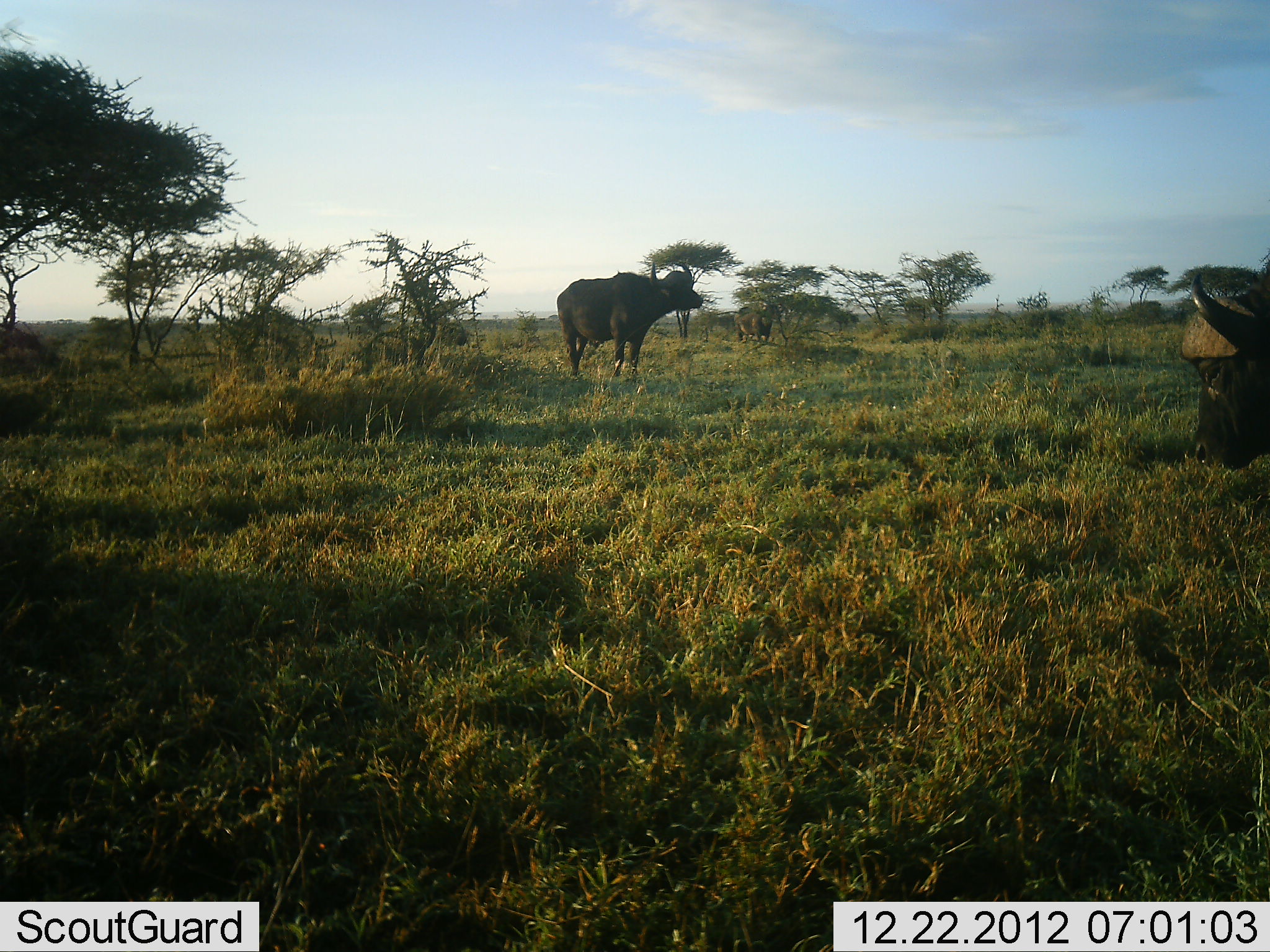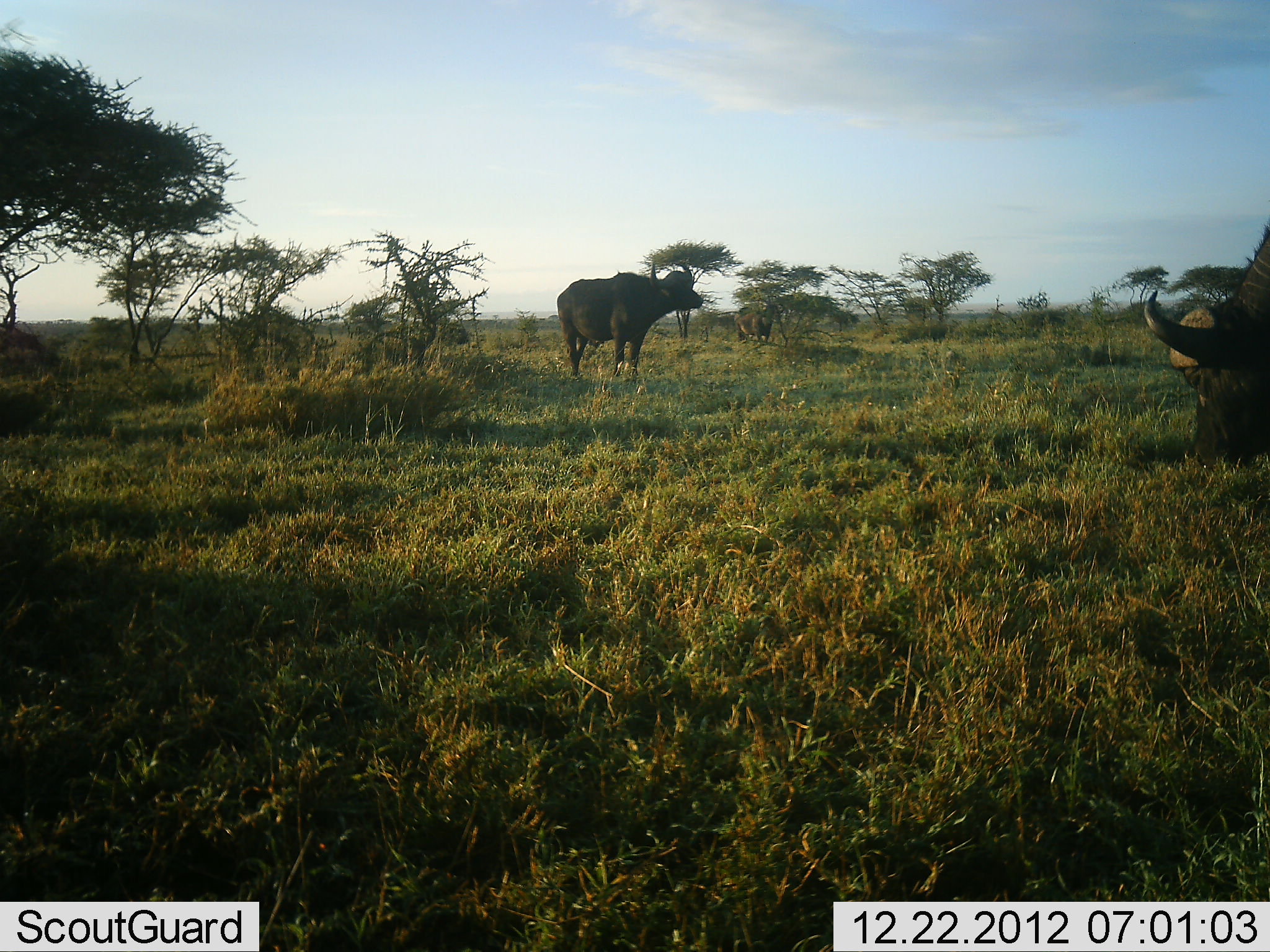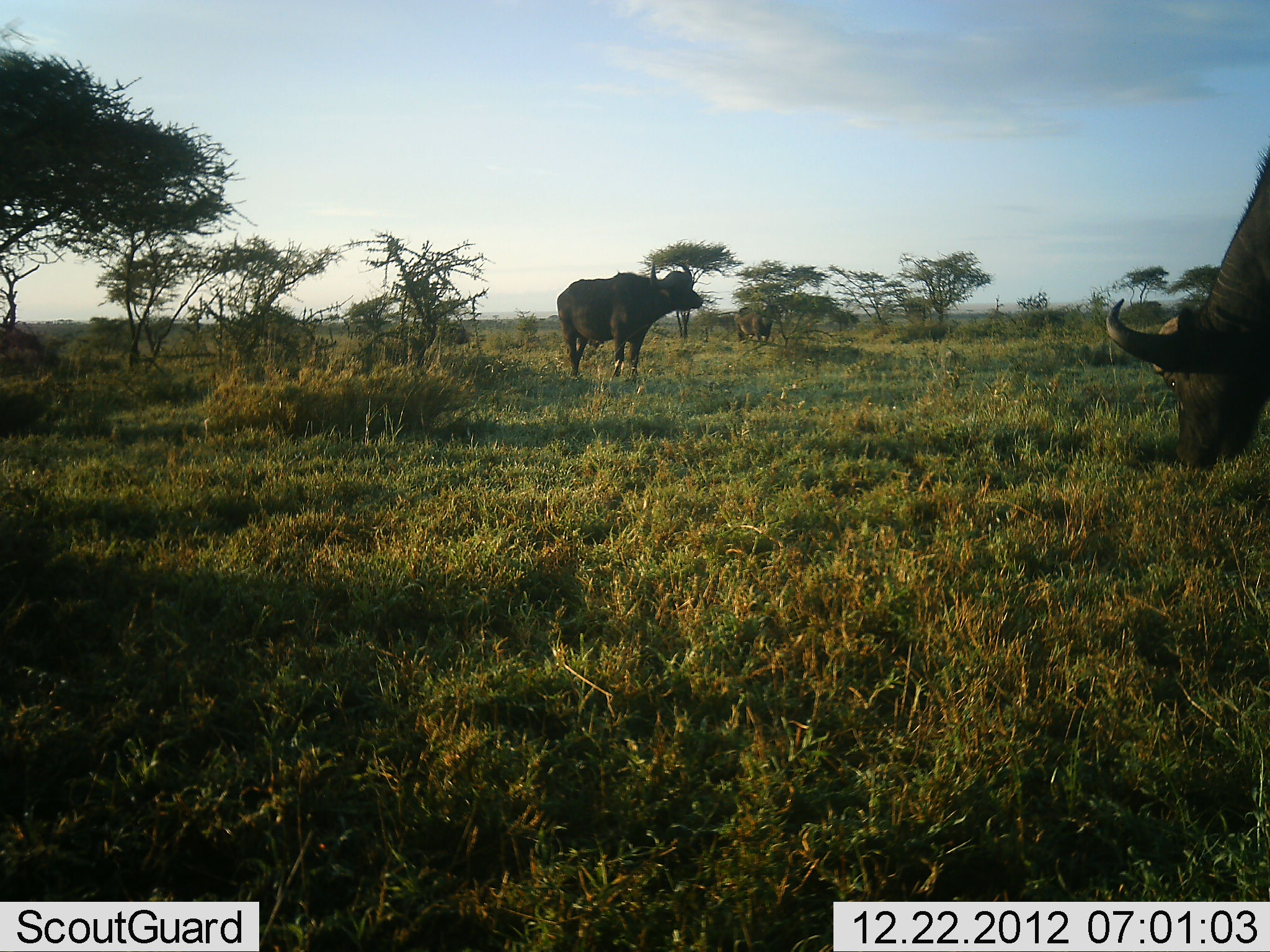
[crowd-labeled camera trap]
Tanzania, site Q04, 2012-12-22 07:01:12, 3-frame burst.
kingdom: Animalia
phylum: Chordata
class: Mammalia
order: Artiodactyla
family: Bovidae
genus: Syncerus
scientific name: Syncerus caffer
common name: cape buffalo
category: buffalo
Buffalo (cape buffalo) (Syncerus caffer), count 2. Behavior (volunteer vote fractions): standing 91%, resting 0%, moving 24%, interacting 0%. Young present (vote fraction): 0%. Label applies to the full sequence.